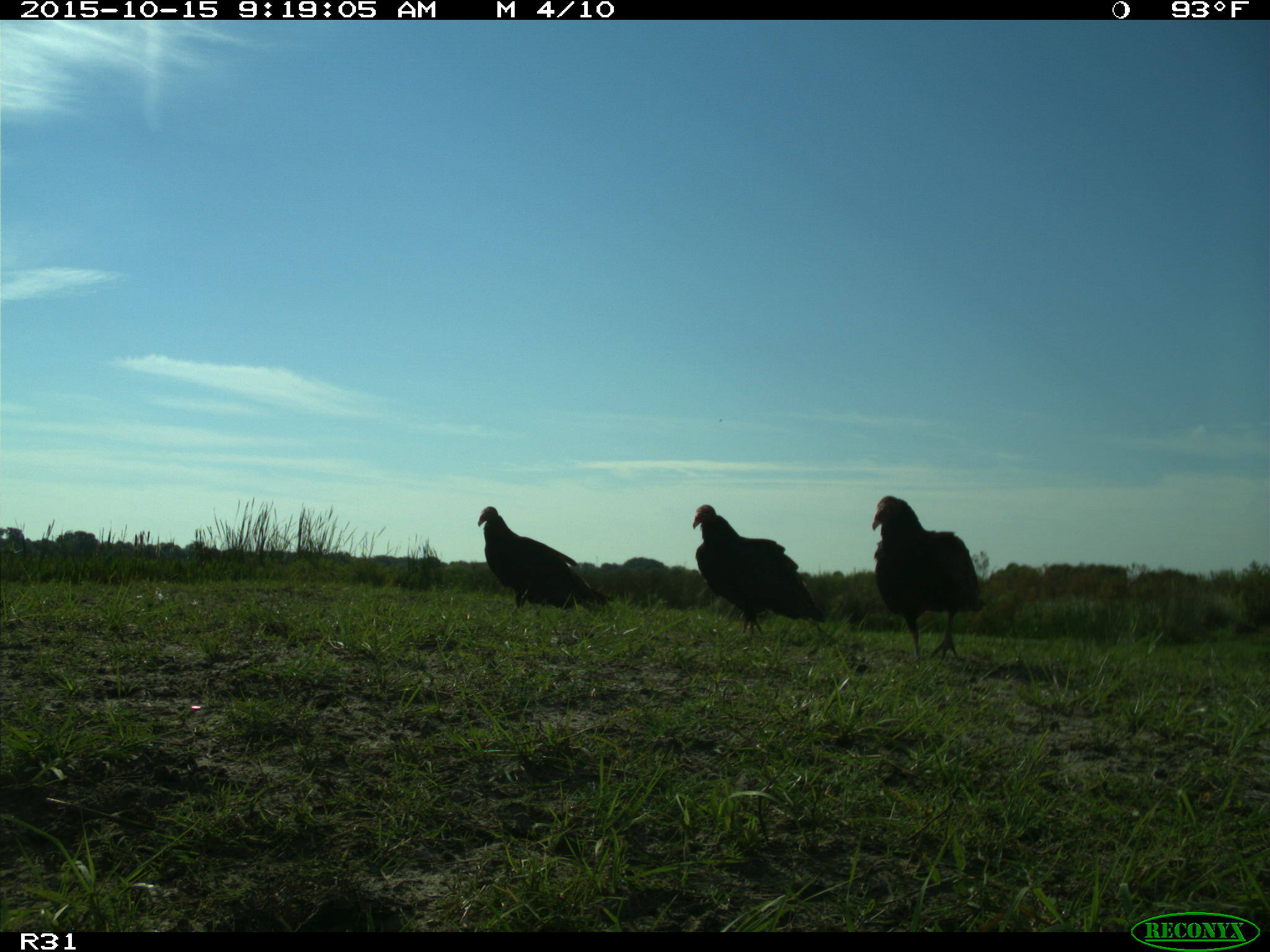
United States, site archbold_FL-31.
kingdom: Animalia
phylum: Chordata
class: Aves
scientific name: Aves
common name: birds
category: unidentified bird